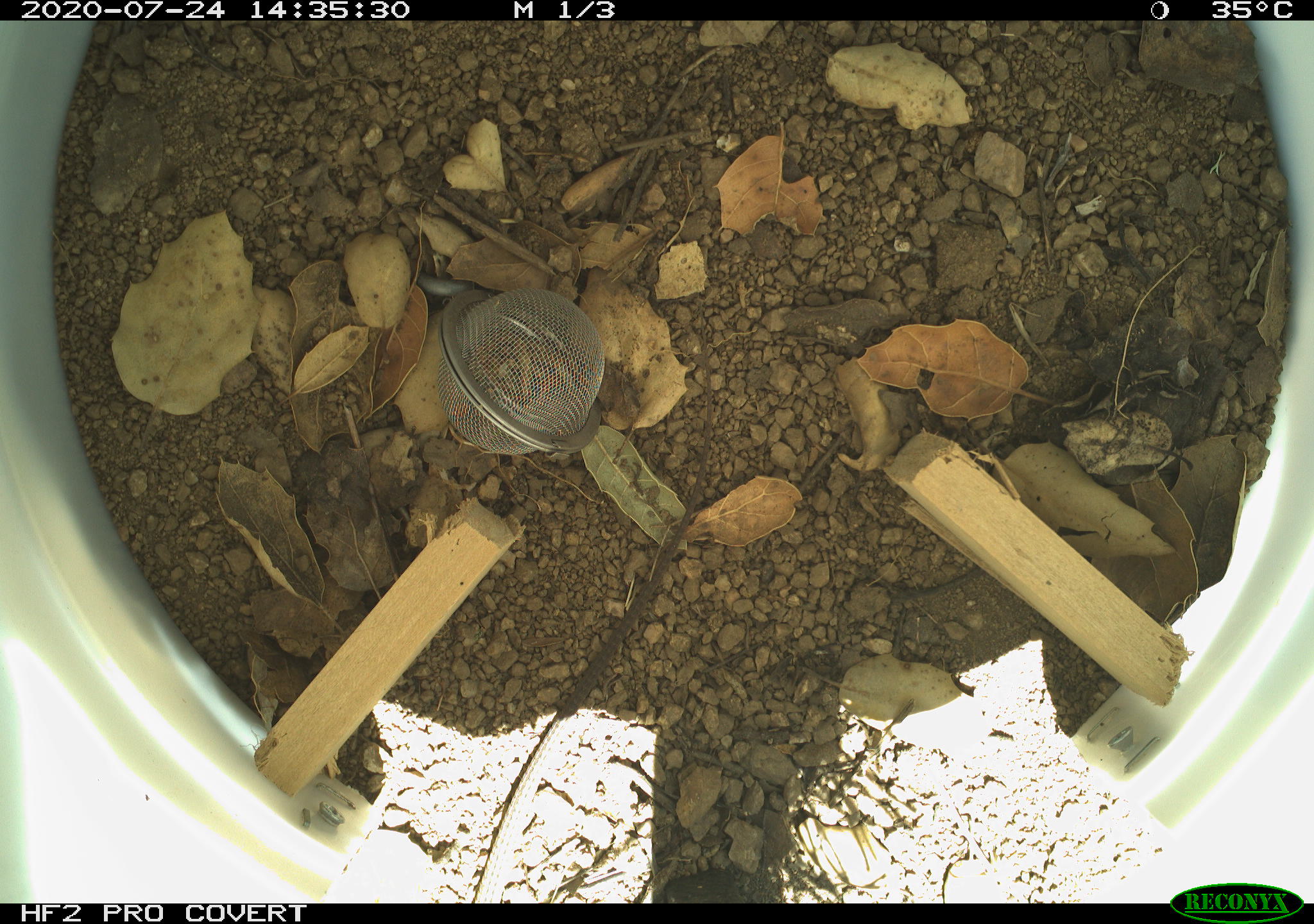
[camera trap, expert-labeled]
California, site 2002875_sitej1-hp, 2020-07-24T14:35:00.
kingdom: Animalia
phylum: Chordata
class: Reptilia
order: Squamata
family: Teiidae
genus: Aspidoscelis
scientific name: Aspidoscelis tigris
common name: western whiptail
Western whiptail (Aspidoscelis tigris).